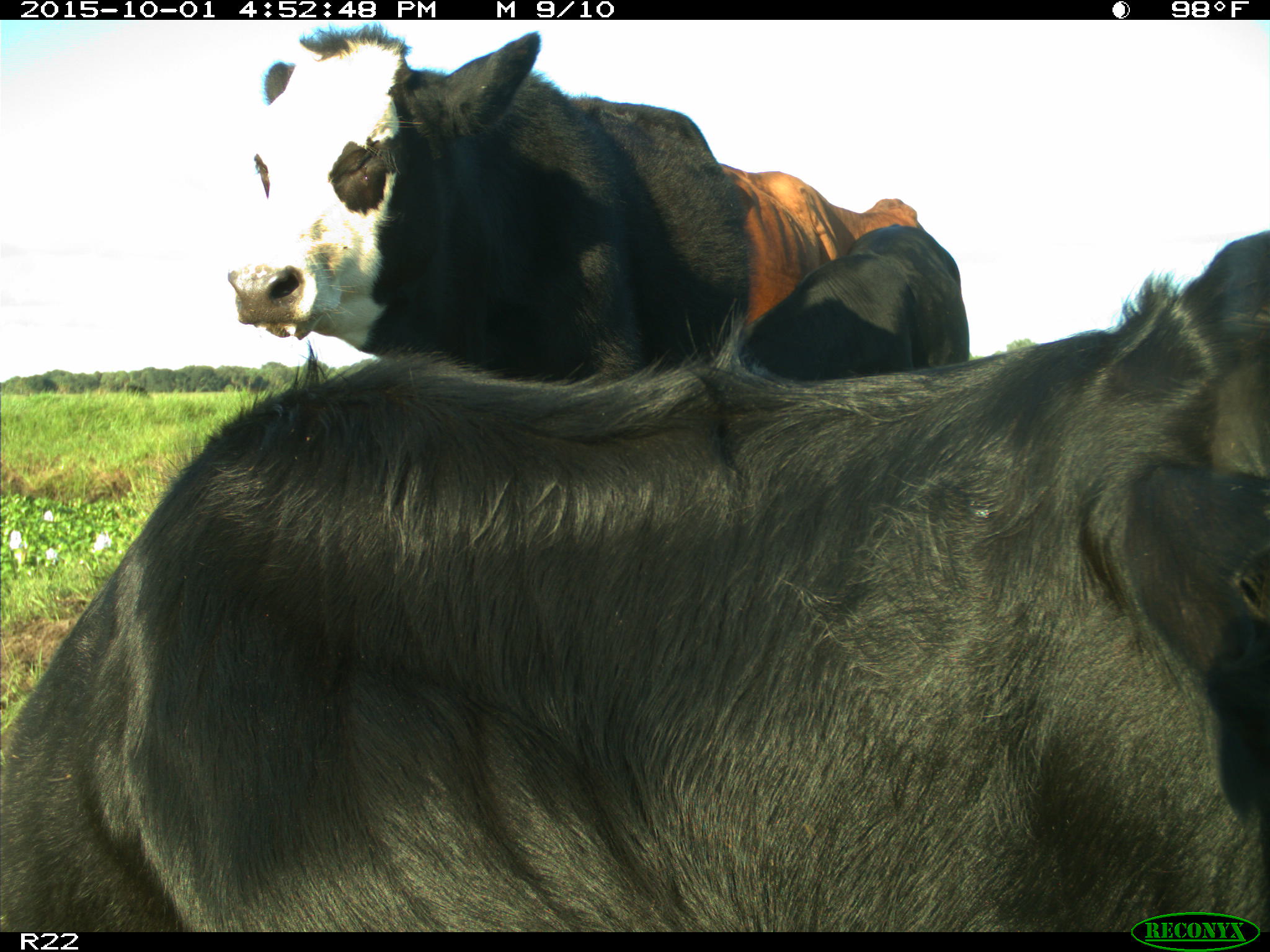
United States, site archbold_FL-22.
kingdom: Animalia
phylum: Chordata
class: Mammalia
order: Artiodactyla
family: Bovidae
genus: Bos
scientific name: Bos taurus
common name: domestic cow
Bos taurus (domestic cow).